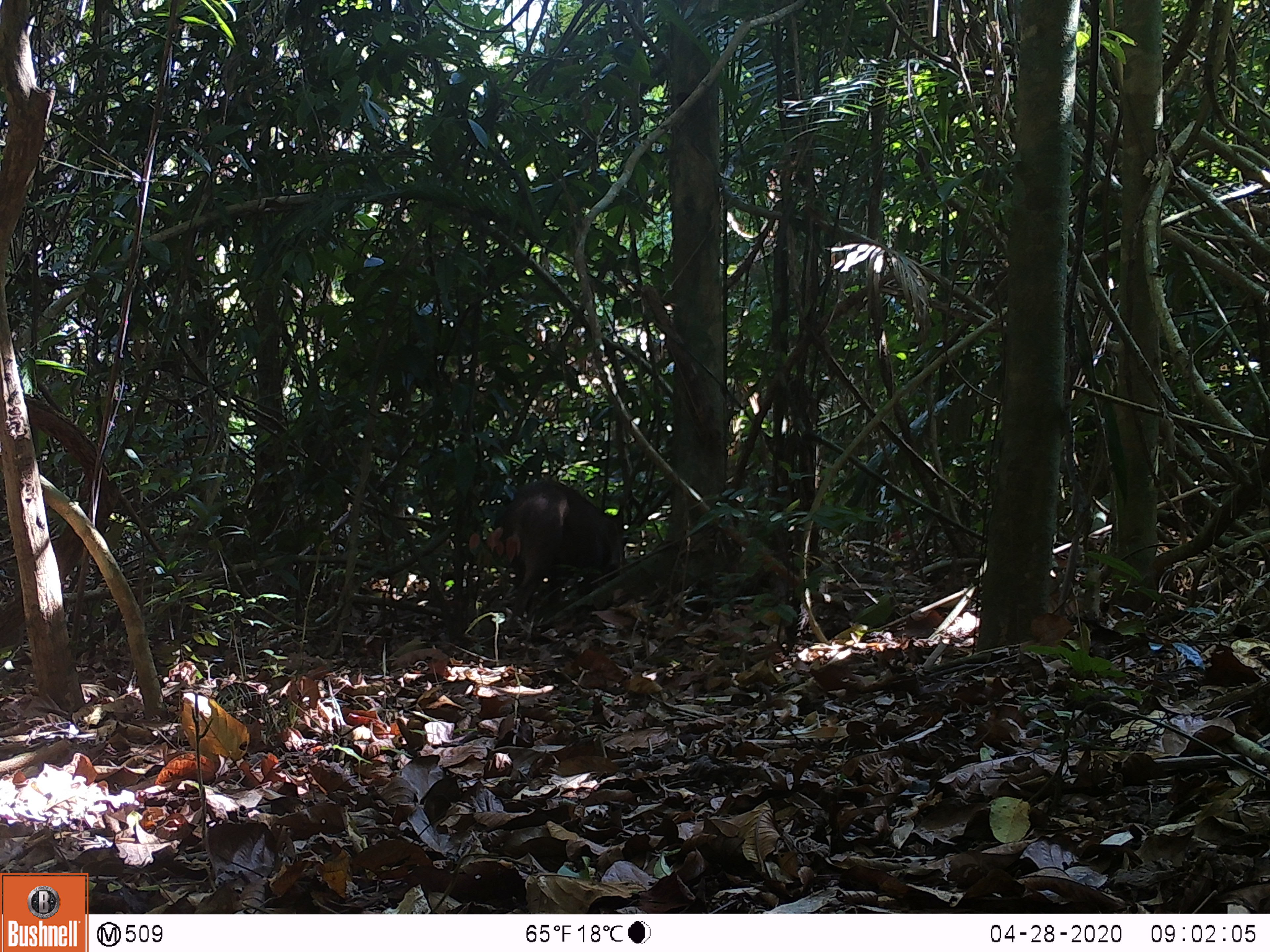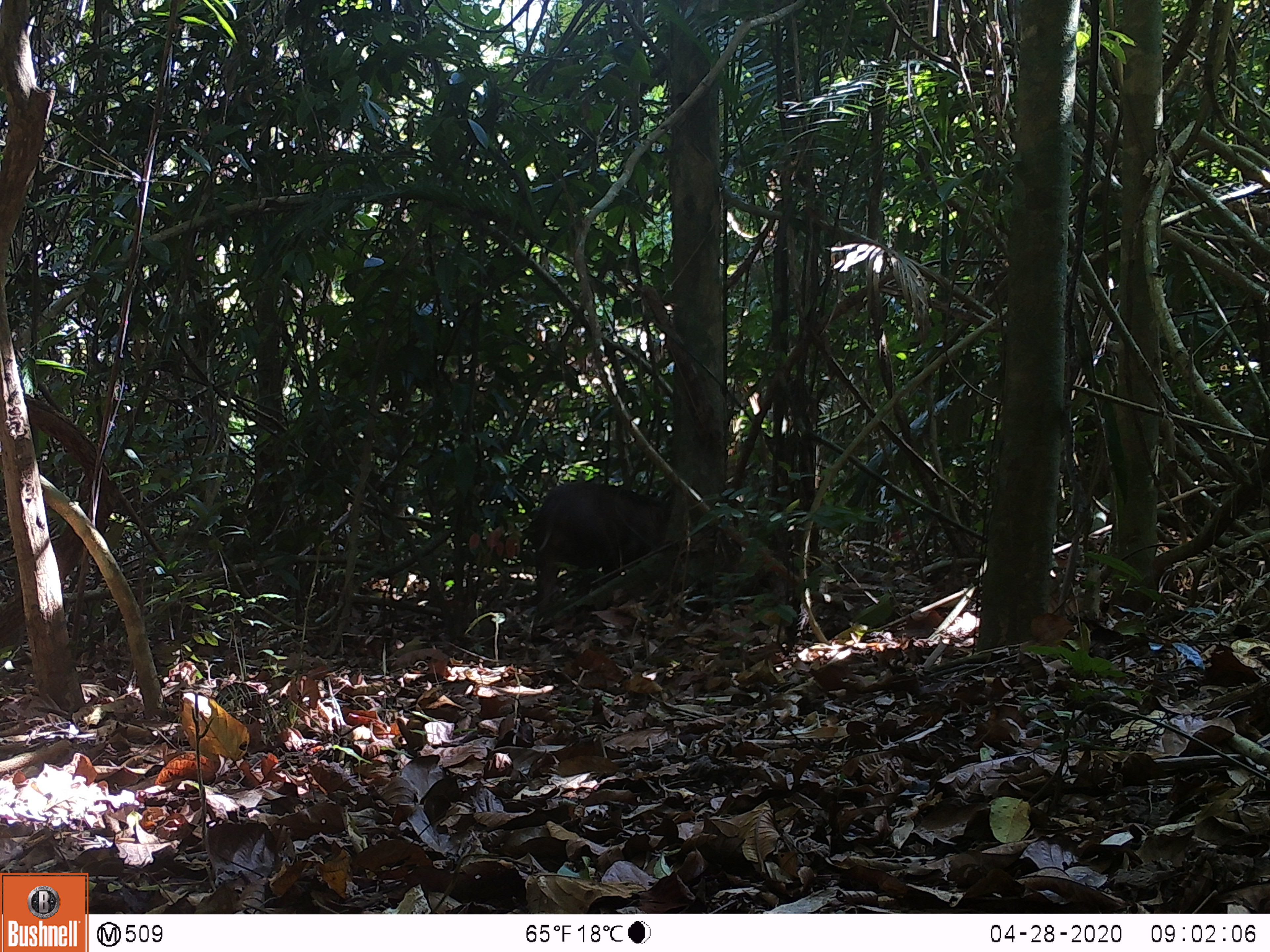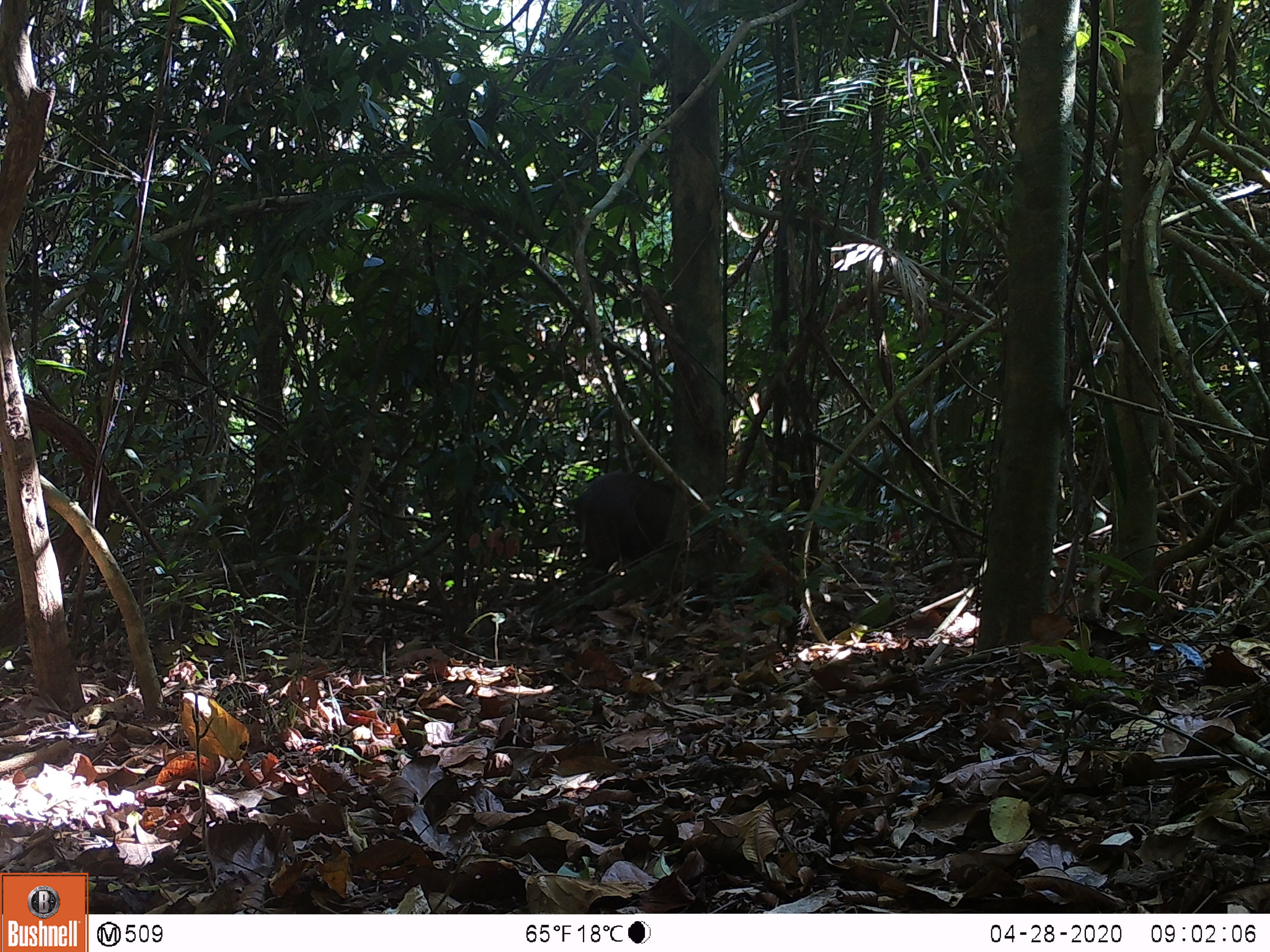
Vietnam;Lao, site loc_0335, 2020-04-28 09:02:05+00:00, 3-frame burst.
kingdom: Animalia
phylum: Chordata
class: Mammalia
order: Artiodactyla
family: Suidae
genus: Sus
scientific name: Sus scrofa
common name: eurasian wild pig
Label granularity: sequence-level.